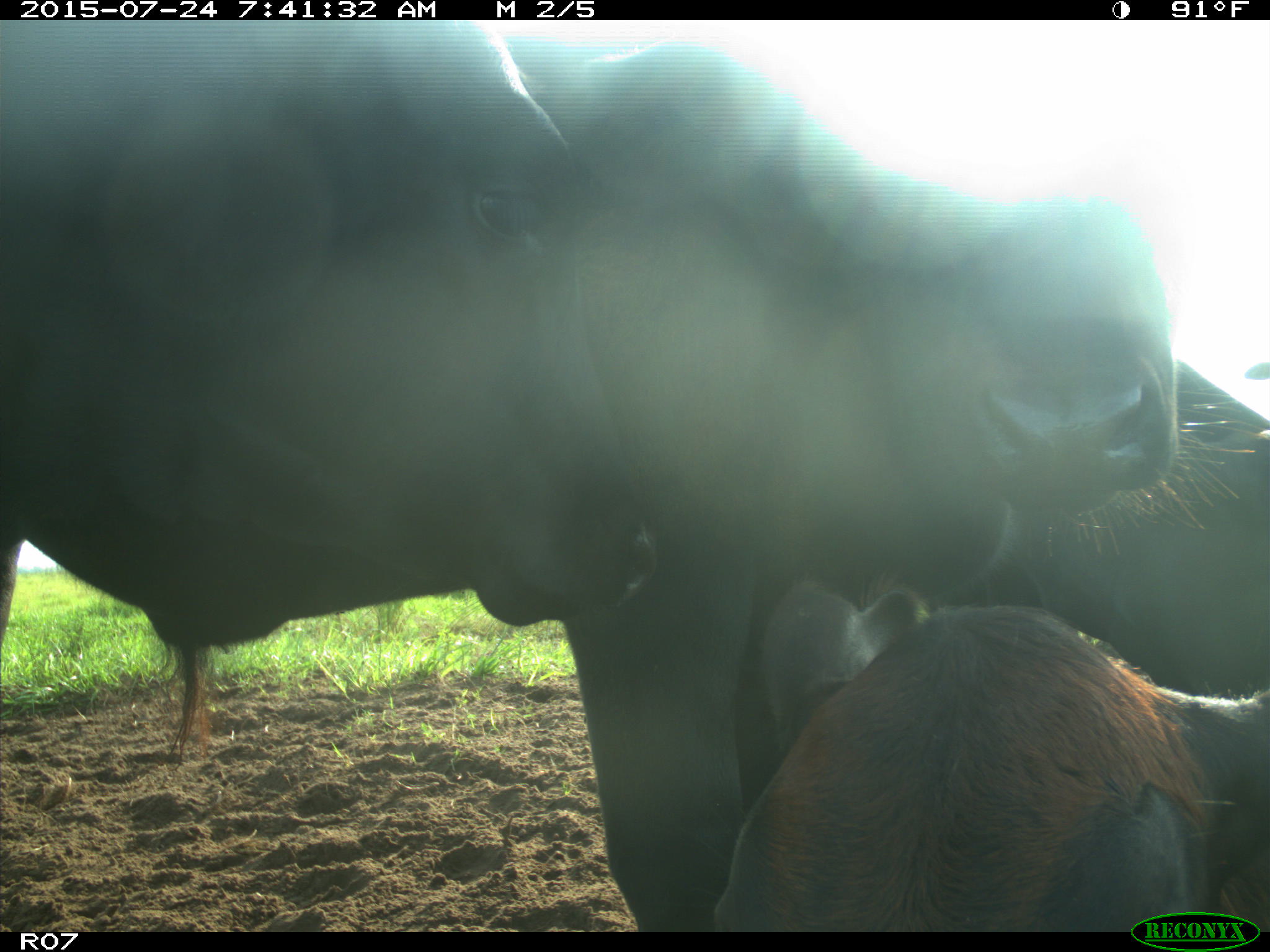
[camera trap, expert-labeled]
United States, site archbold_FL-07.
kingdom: Animalia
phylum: Chordata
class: Mammalia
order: Artiodactyla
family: Bovidae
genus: Bos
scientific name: Bos taurus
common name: domestic cow